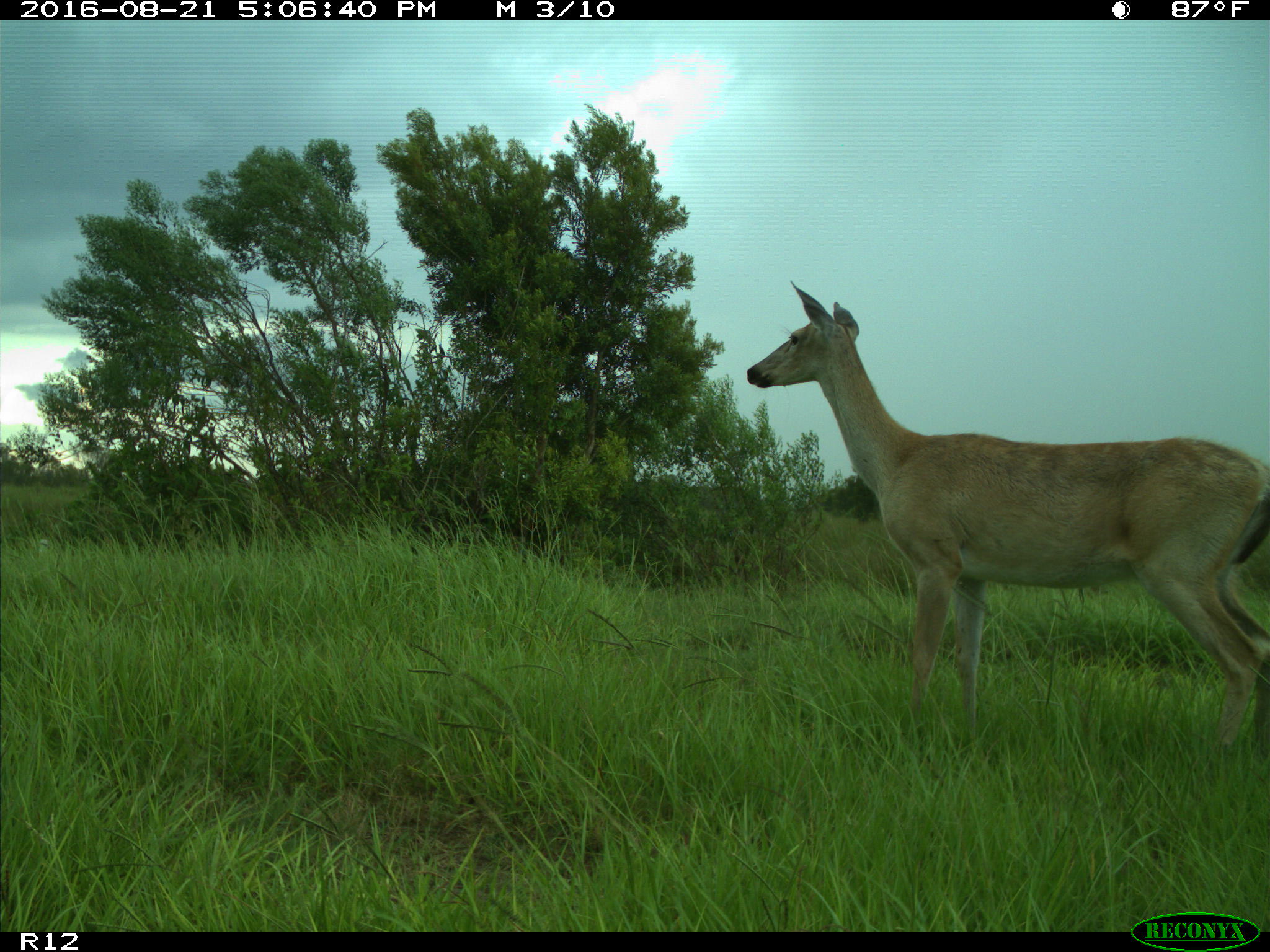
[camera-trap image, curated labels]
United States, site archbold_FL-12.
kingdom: Animalia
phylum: Chordata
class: Mammalia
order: Artiodactyla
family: Cervidae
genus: Odocoileus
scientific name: Odocoileus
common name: deer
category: unidentified deer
Unidentified deer (deer) (Odocoileus).